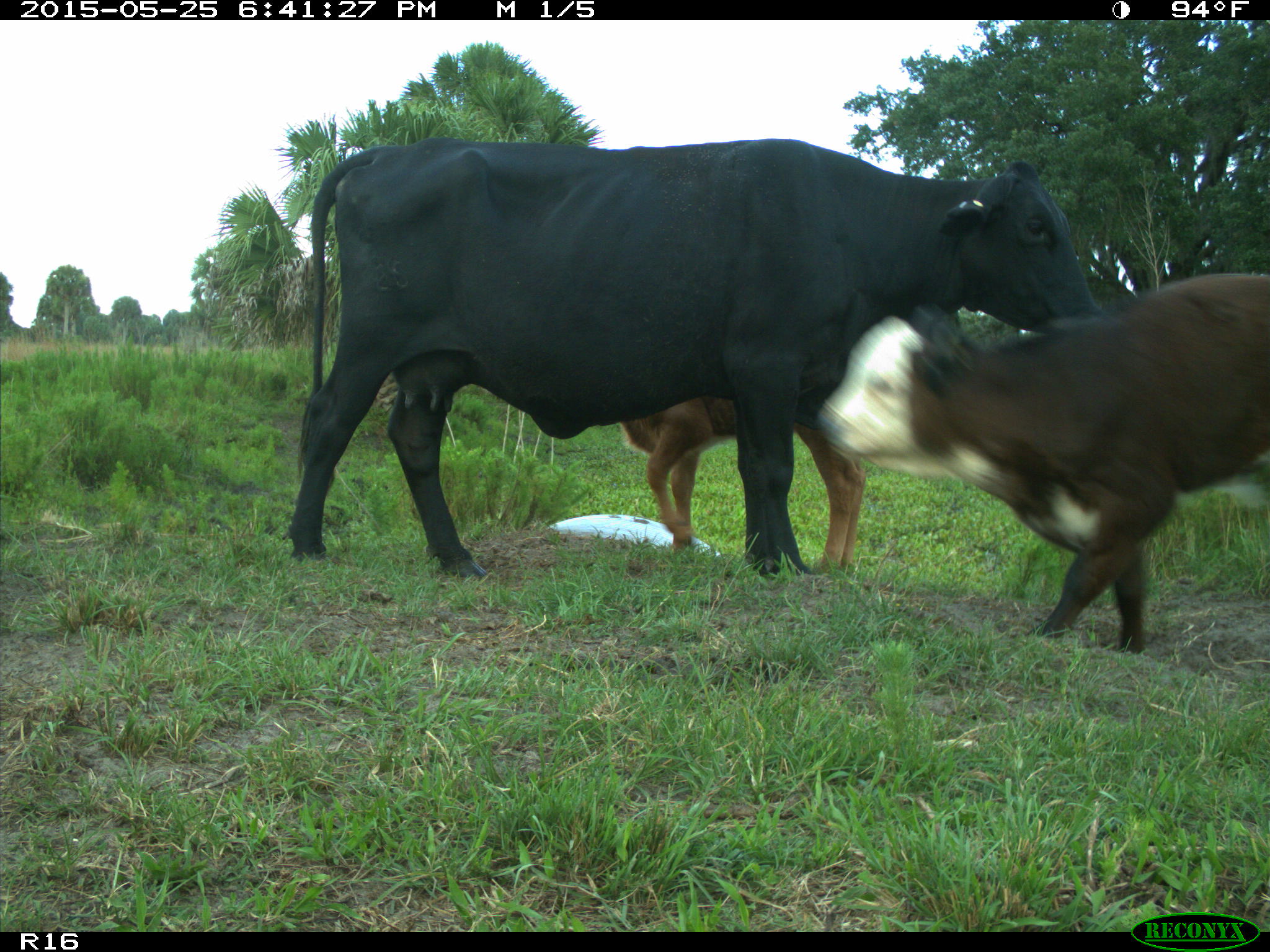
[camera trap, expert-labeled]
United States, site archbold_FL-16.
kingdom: Animalia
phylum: Chordata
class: Mammalia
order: Artiodactyla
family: Bovidae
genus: Bos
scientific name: Bos taurus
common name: domestic cow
Bos taurus (domestic cow).